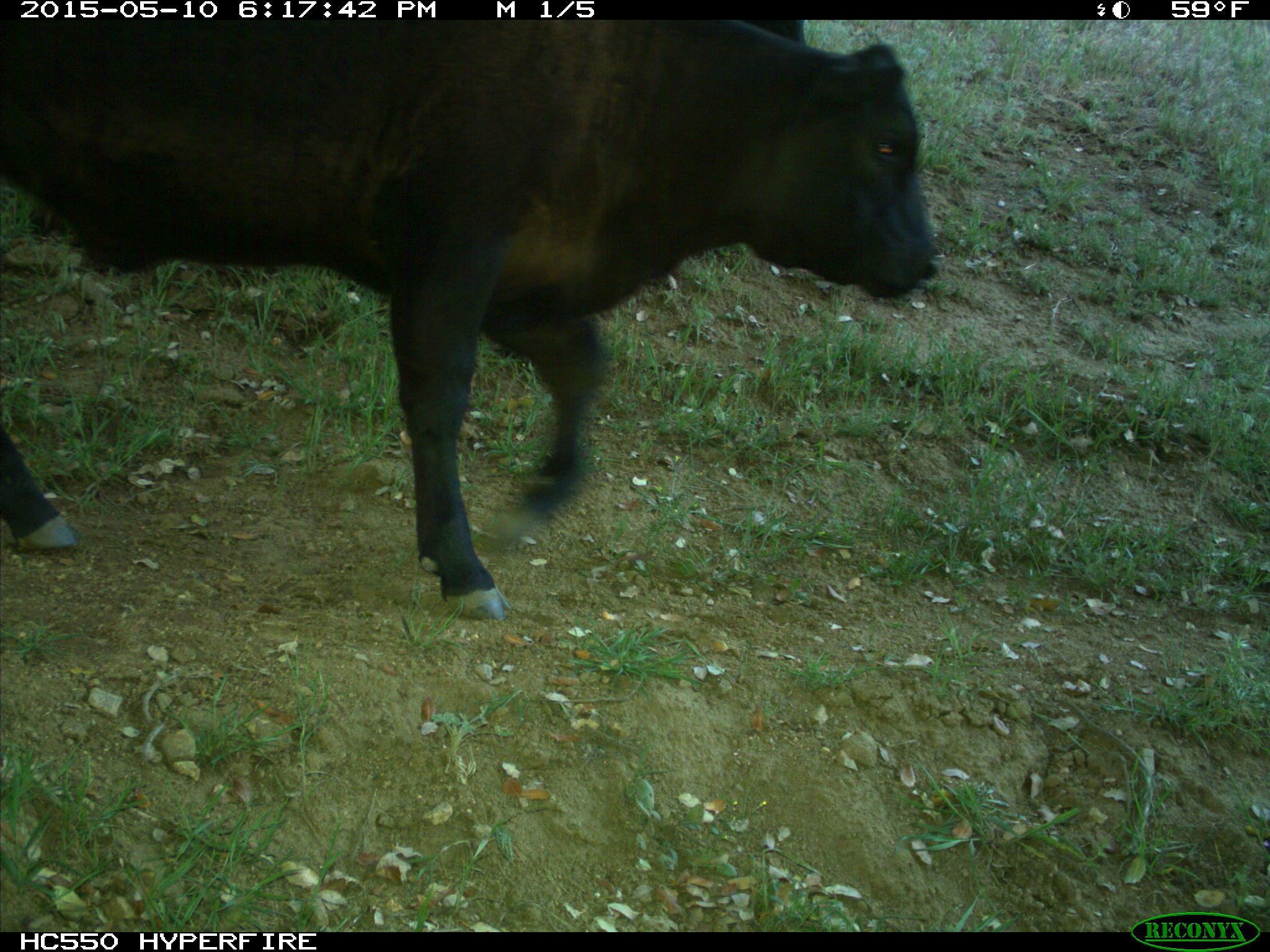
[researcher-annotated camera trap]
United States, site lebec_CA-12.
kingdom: Animalia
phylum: Chordata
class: Mammalia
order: Artiodactyla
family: Bovidae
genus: Bos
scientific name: Bos taurus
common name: domestic cow